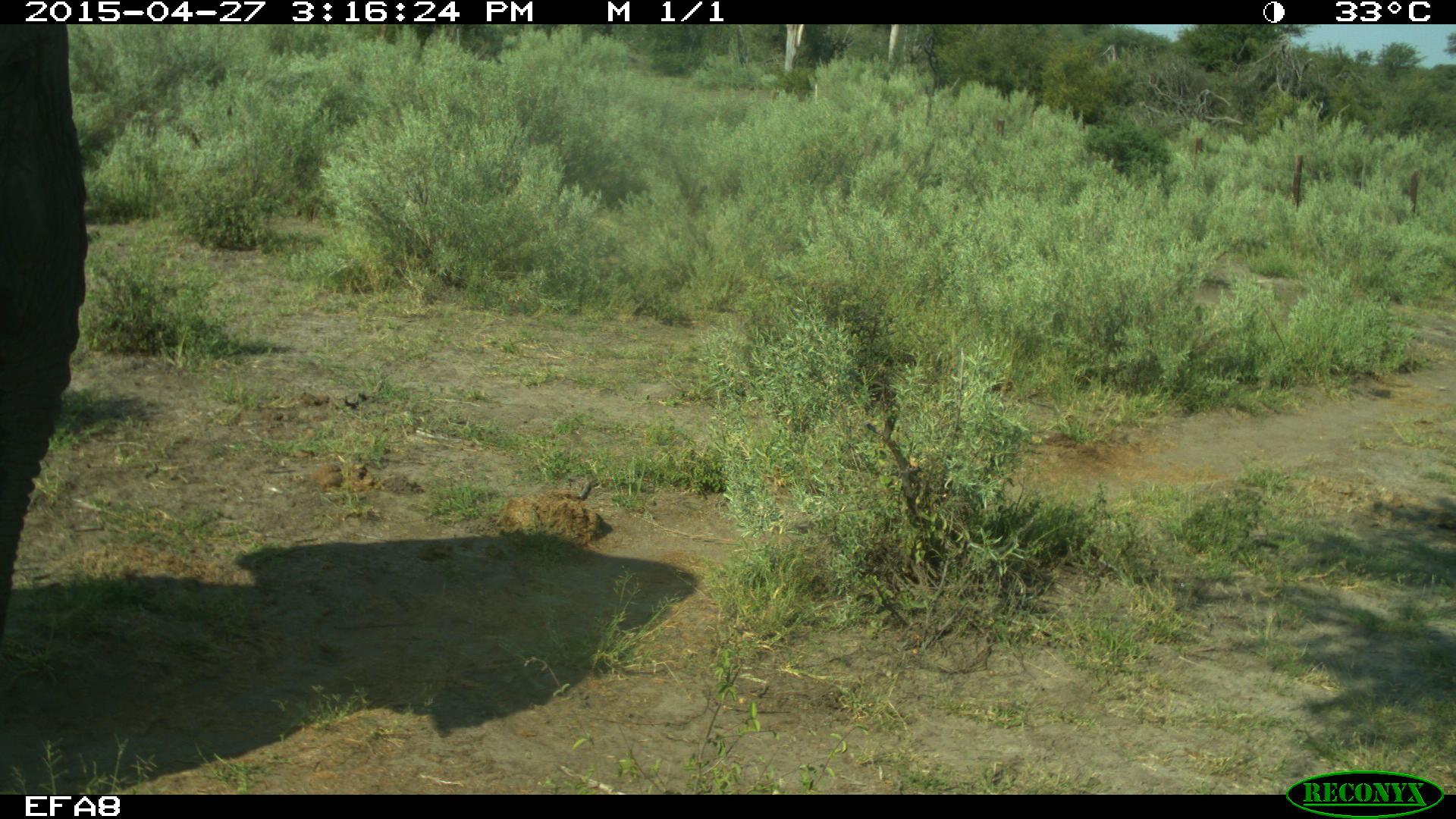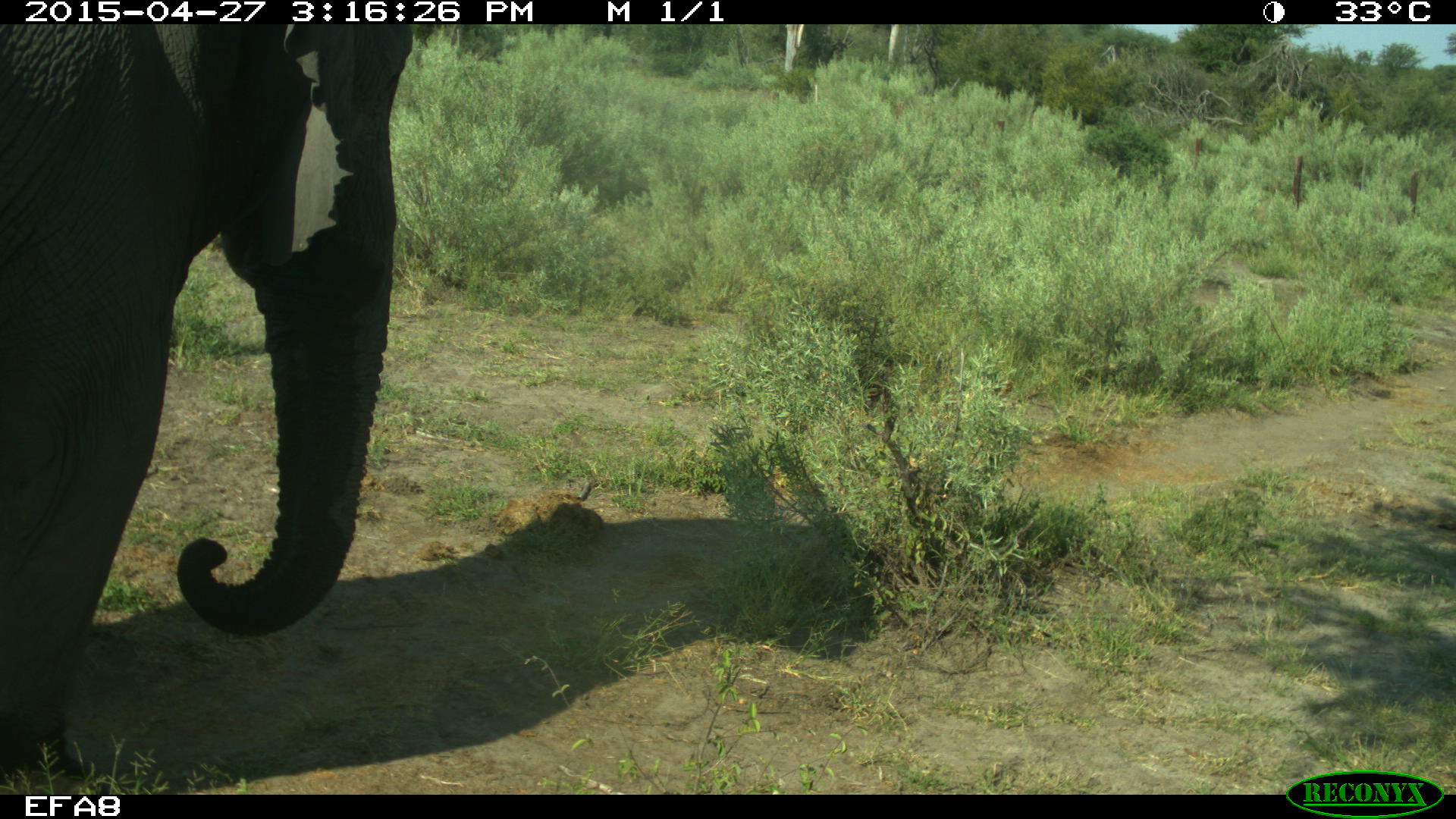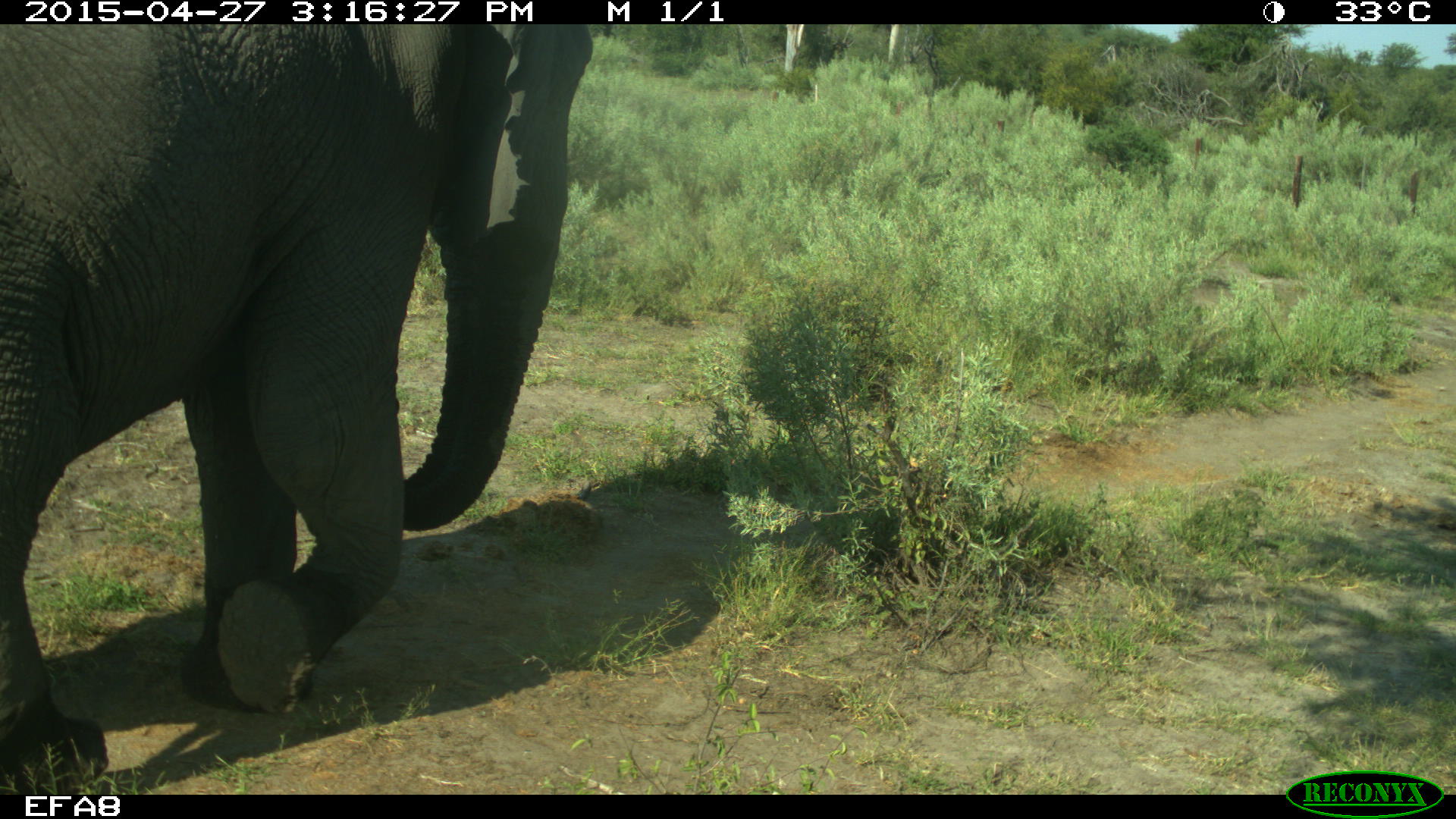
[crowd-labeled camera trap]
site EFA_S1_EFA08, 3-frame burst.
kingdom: Animalia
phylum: Chordata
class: Mammalia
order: Proboscidea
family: Elephantidae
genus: Loxodonta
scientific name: Loxodonta africana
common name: african bush elephant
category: elephant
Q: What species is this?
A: Elephant (african bush elephant) (Loxodonta africana).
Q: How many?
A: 1.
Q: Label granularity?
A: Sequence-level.